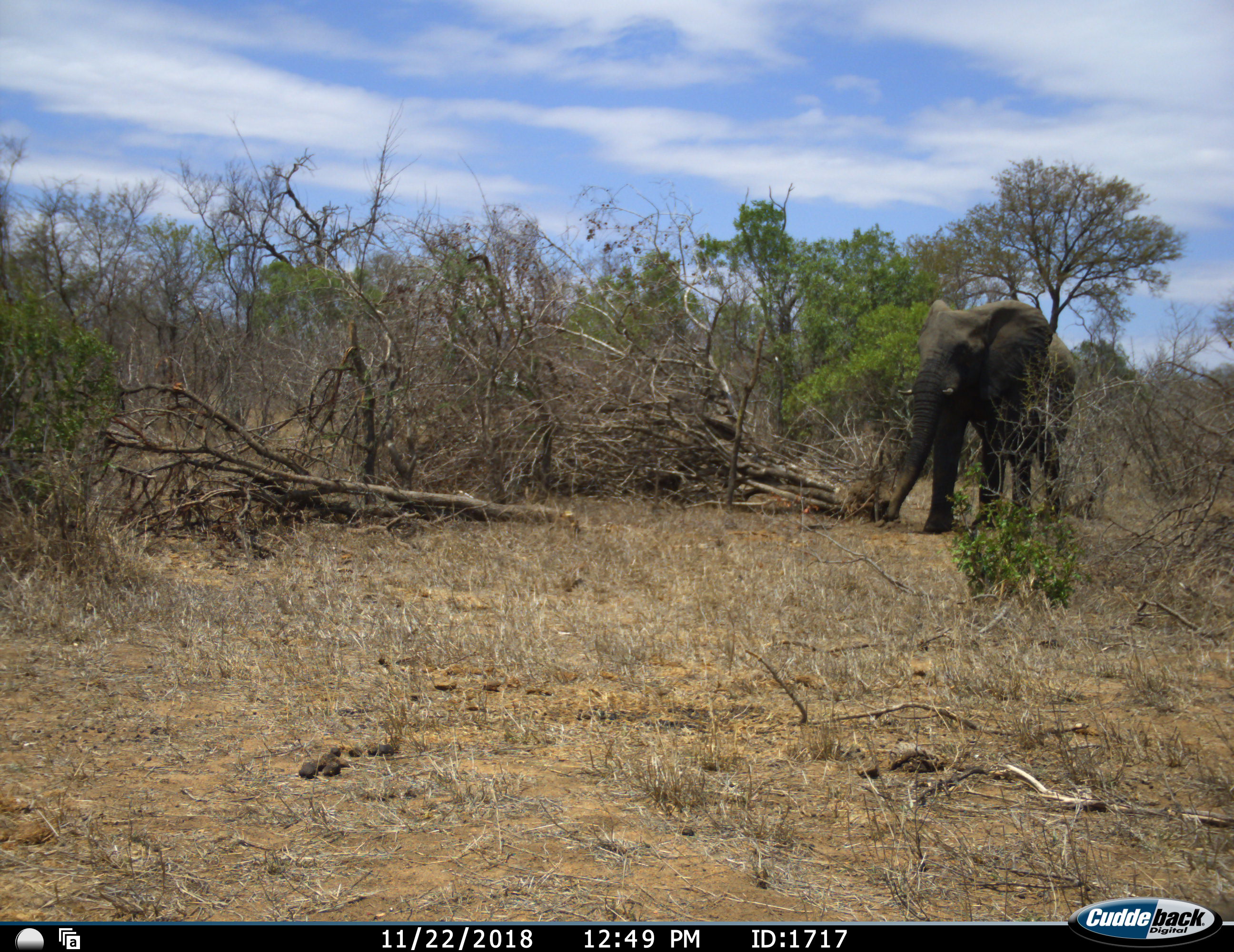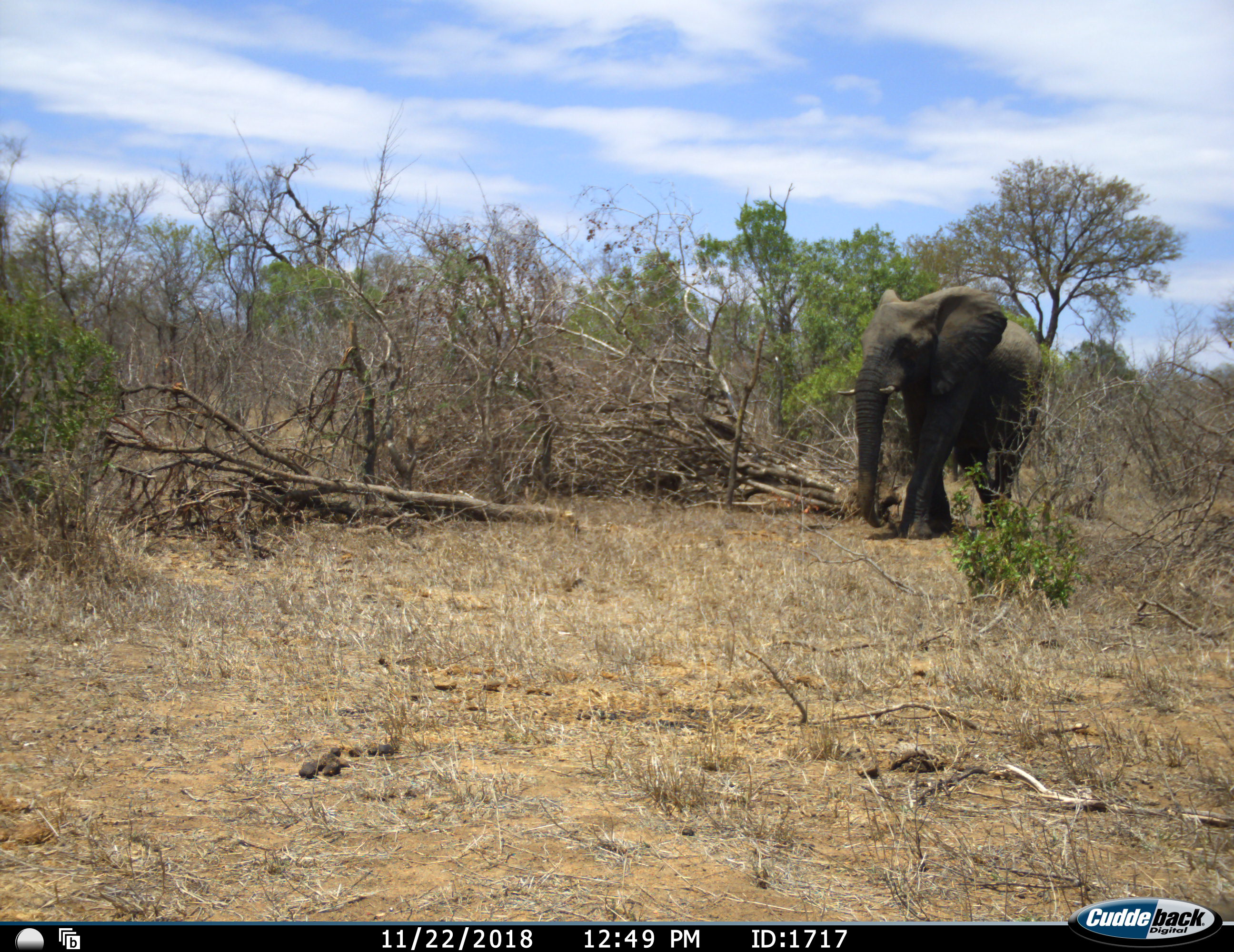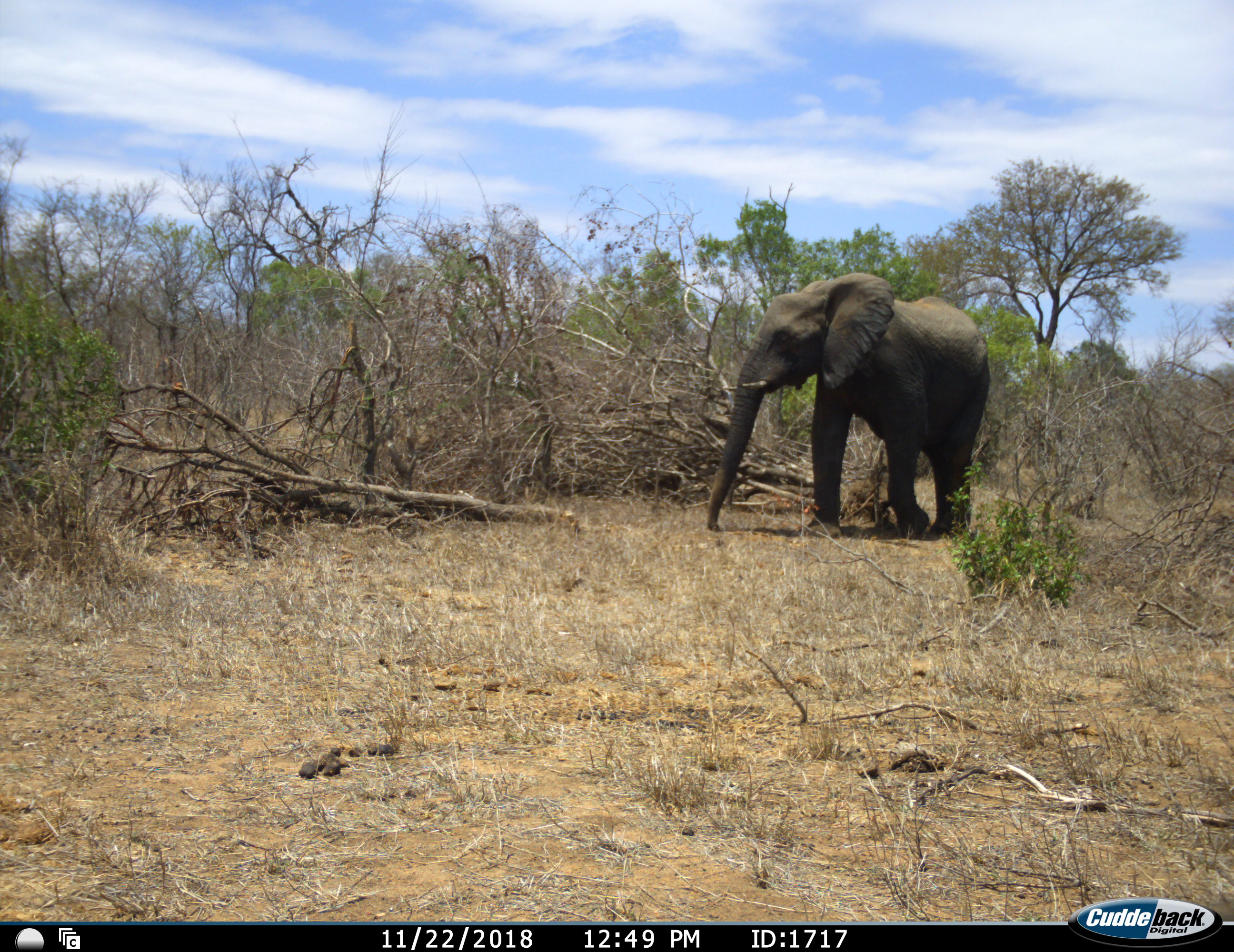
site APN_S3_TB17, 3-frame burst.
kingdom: Animalia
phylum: Chordata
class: Mammalia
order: Proboscidea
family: Elephantidae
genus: Loxodonta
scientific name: Loxodonta africana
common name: african bush elephant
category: elephant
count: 1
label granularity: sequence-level